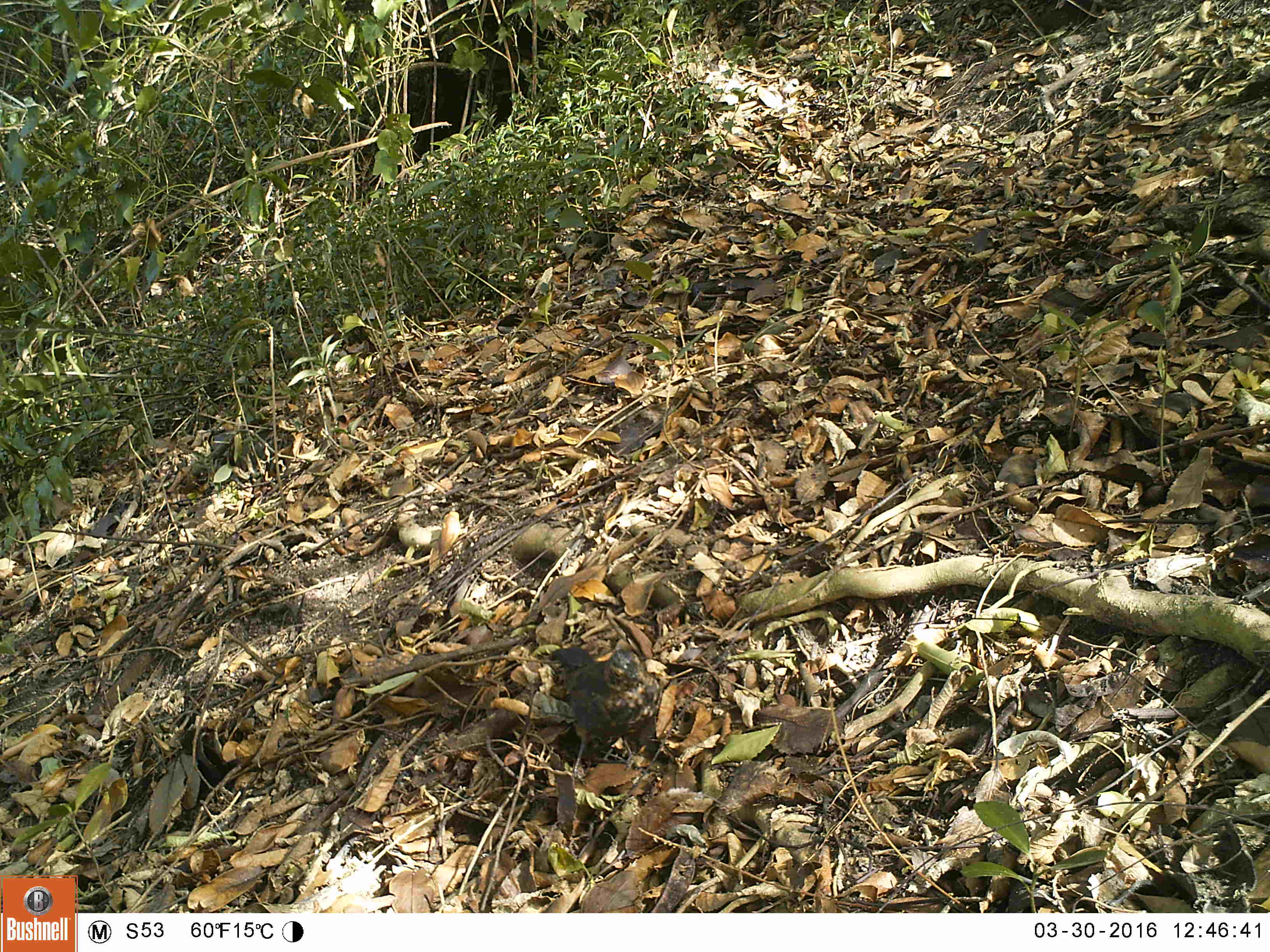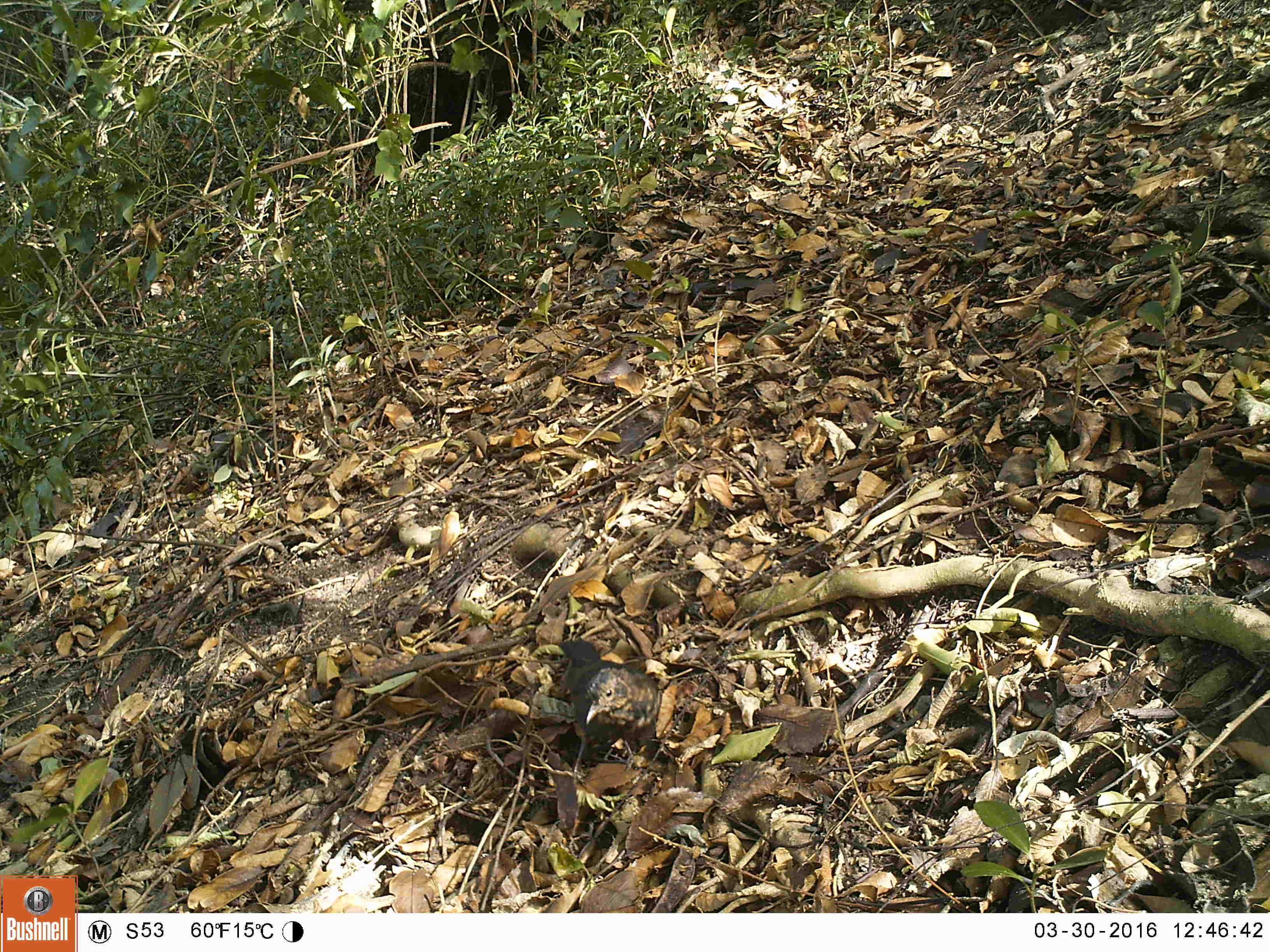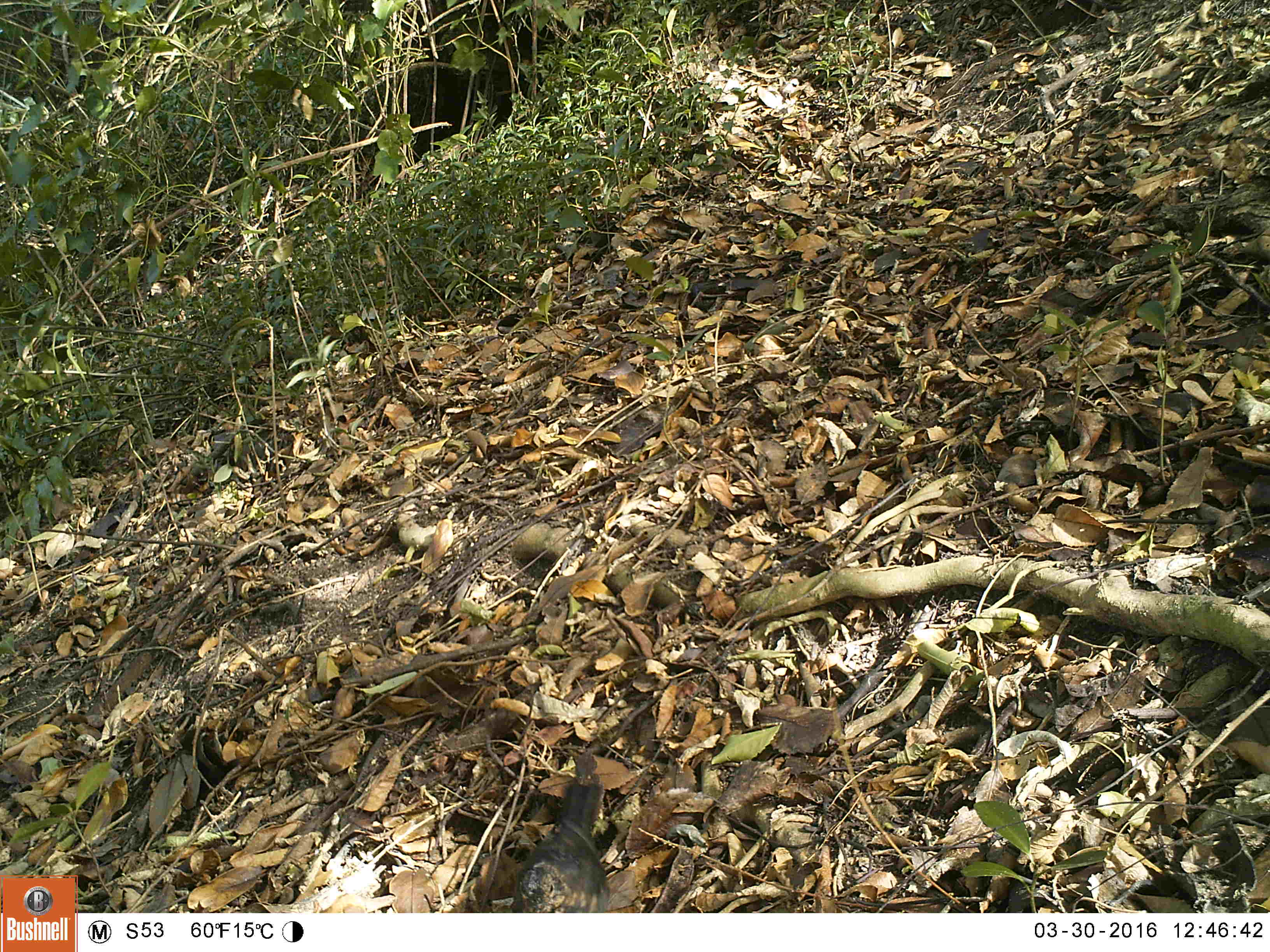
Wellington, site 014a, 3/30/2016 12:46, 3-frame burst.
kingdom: Animalia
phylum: Chordata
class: Aves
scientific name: Aves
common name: bird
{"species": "bird (Aves)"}